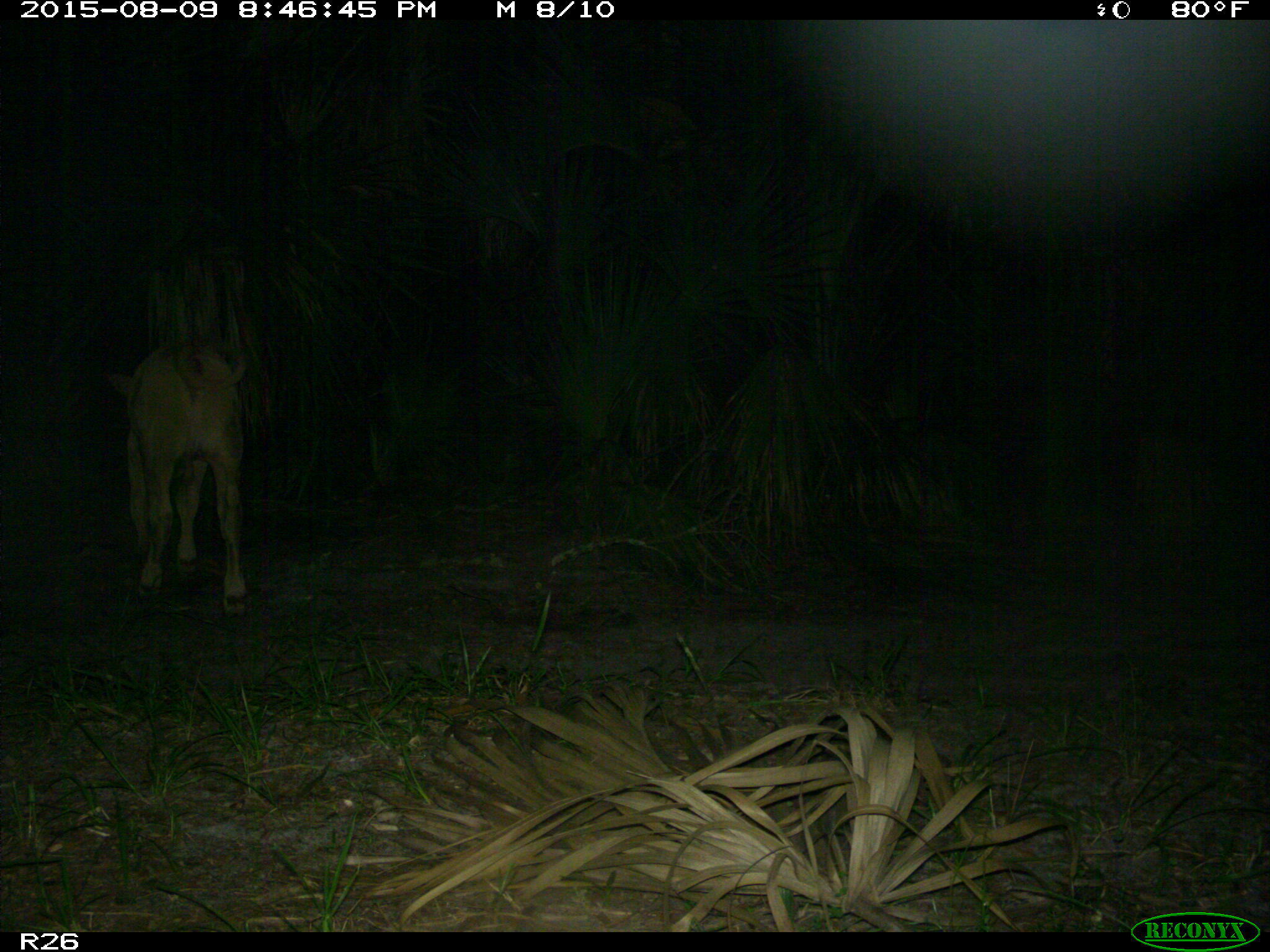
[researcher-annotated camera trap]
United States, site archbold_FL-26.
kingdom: Animalia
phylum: Chordata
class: Mammalia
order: Artiodactyla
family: Bovidae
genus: Bos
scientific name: Bos taurus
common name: domestic cow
Bos taurus (domestic cow).